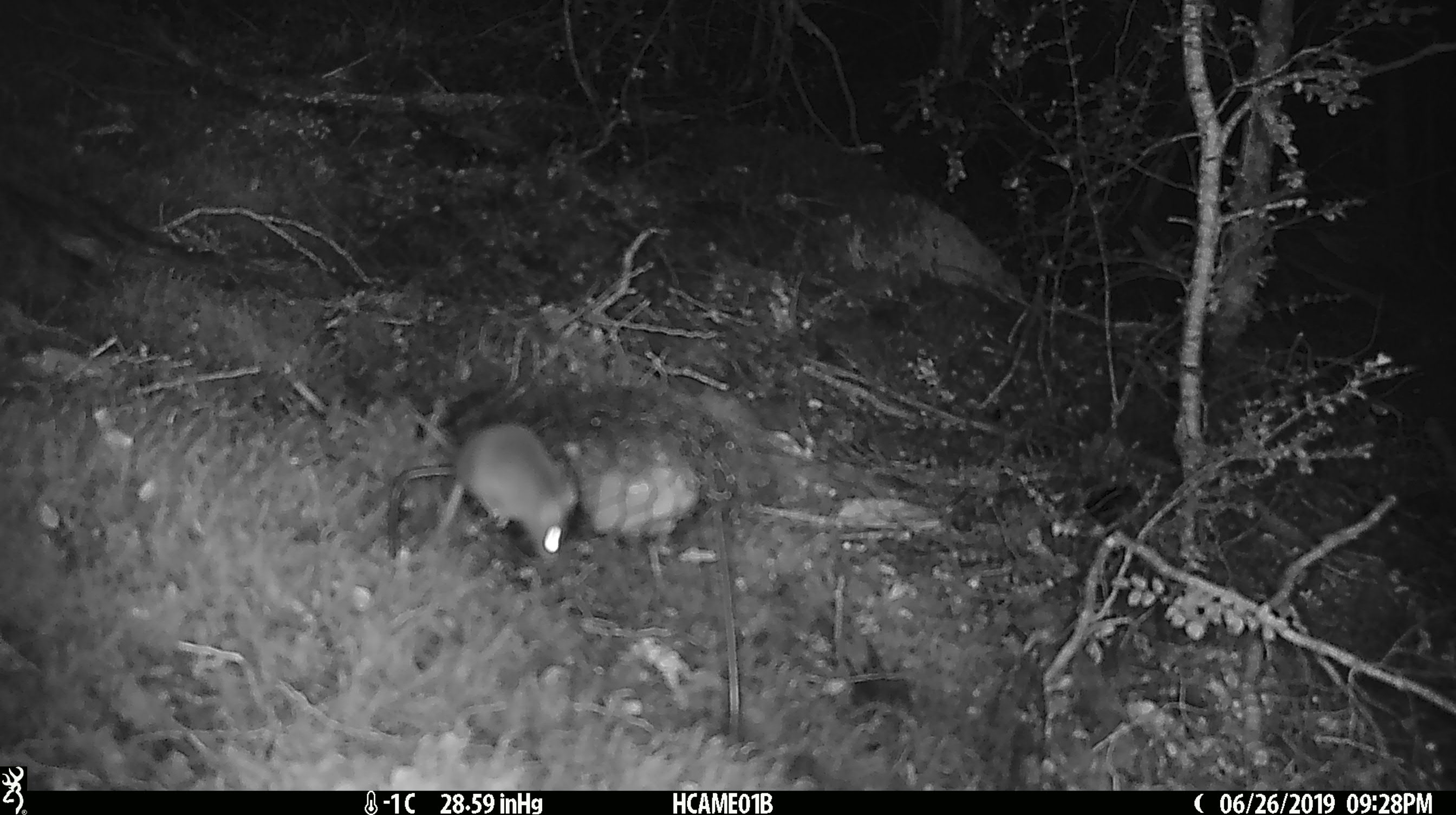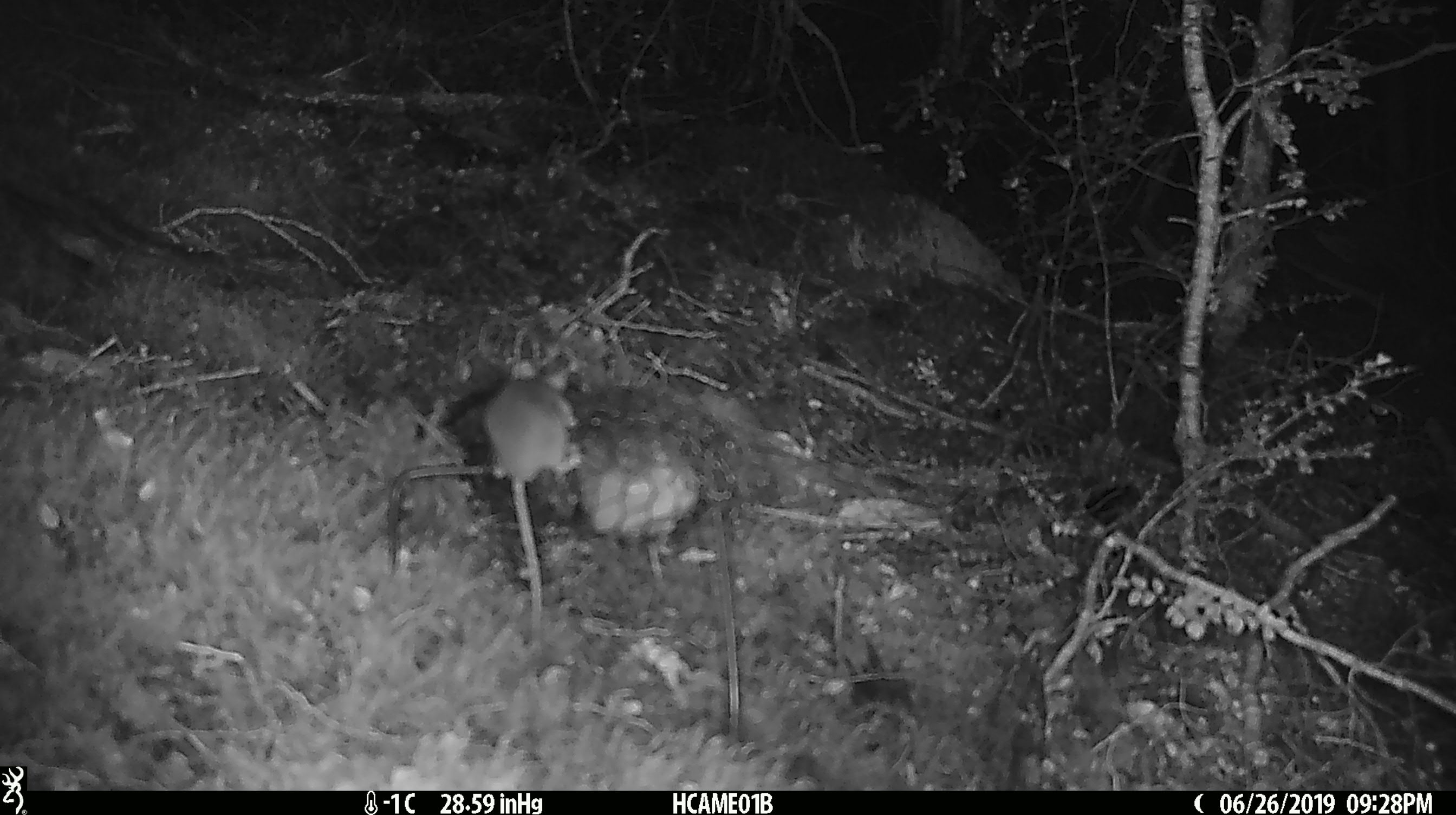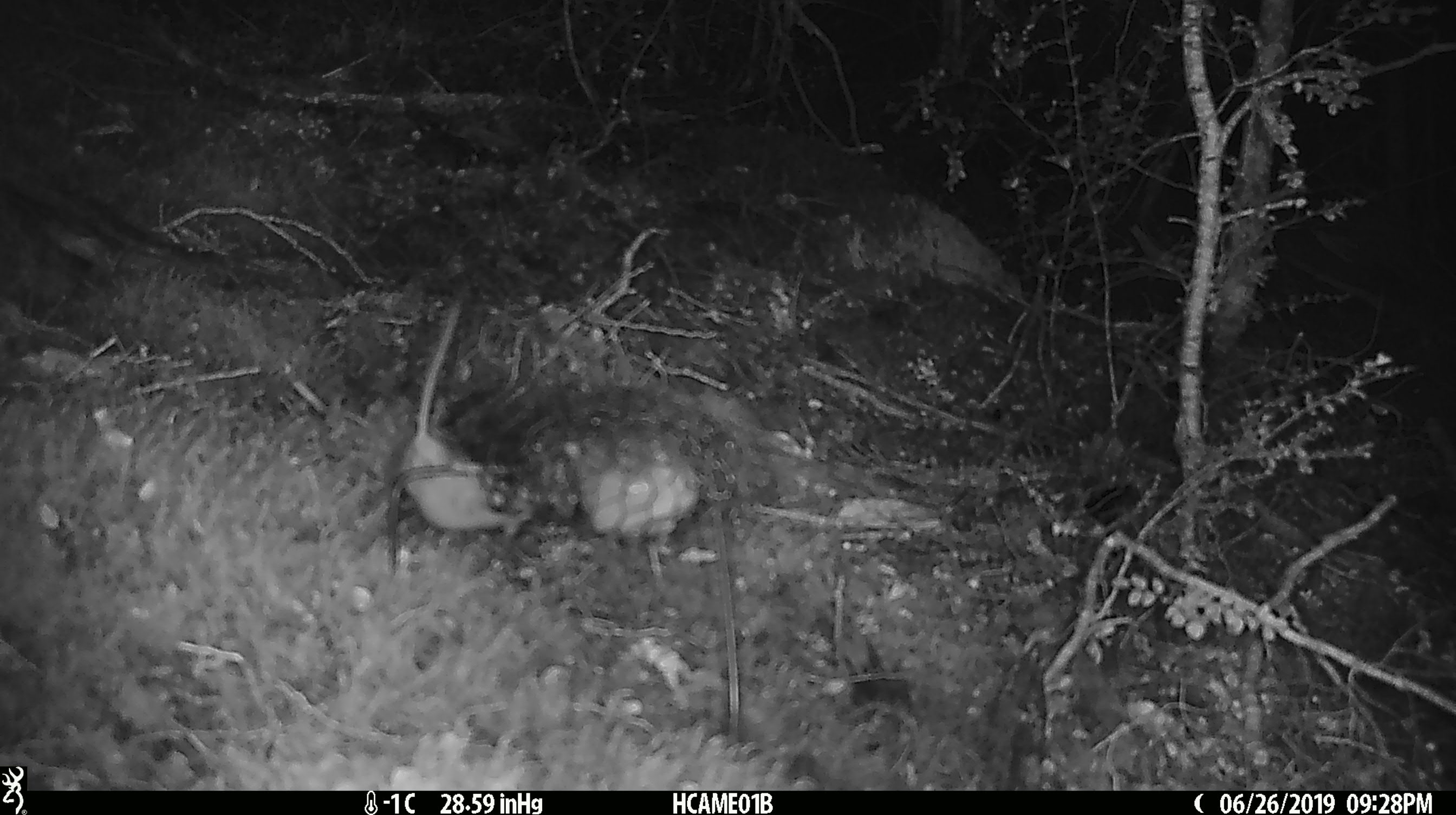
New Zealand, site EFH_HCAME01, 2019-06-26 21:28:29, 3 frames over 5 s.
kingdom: Animalia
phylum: Chordata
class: Mammalia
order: Rodentia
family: Muridae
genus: Mus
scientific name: Mus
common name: mouse